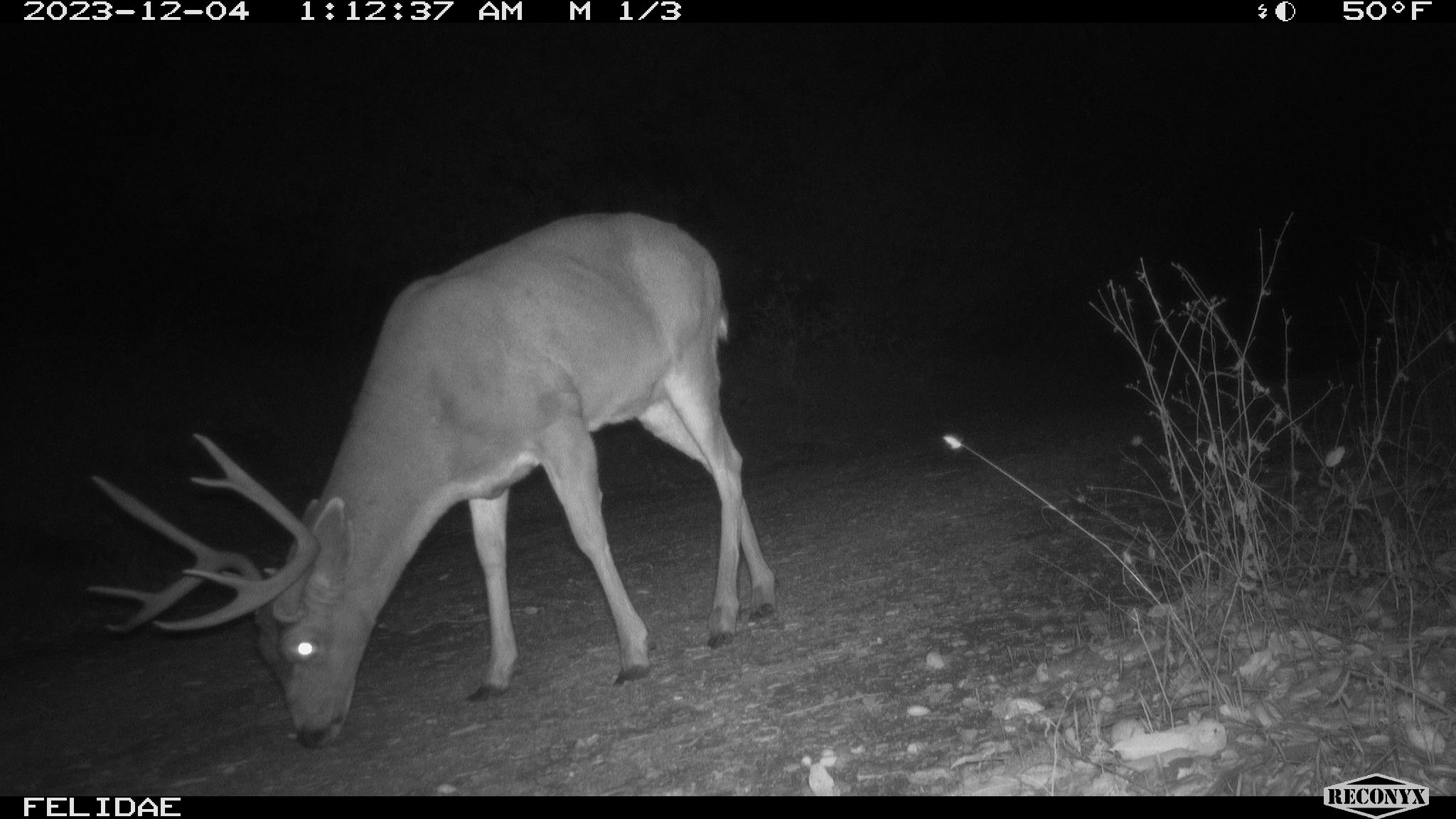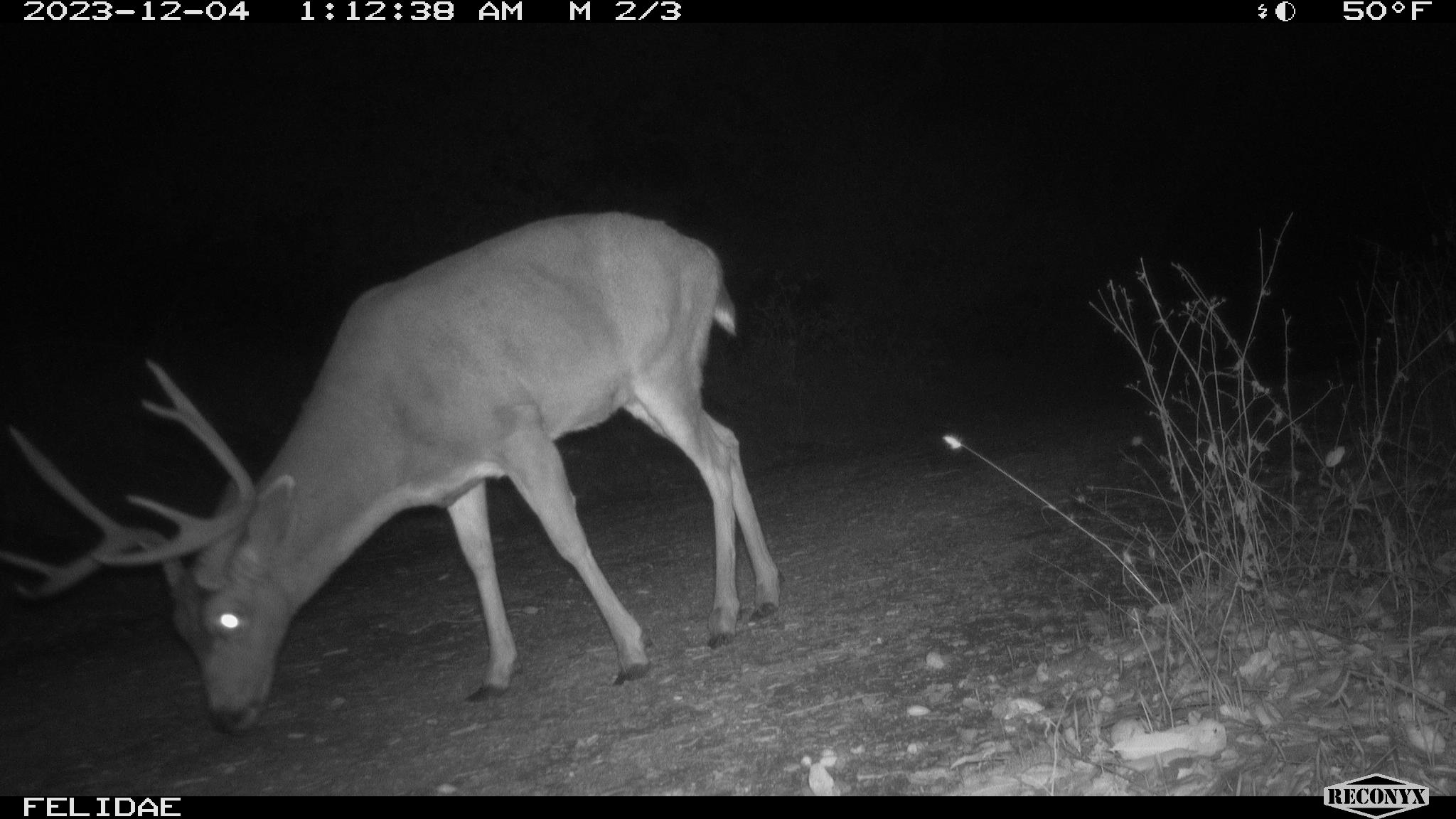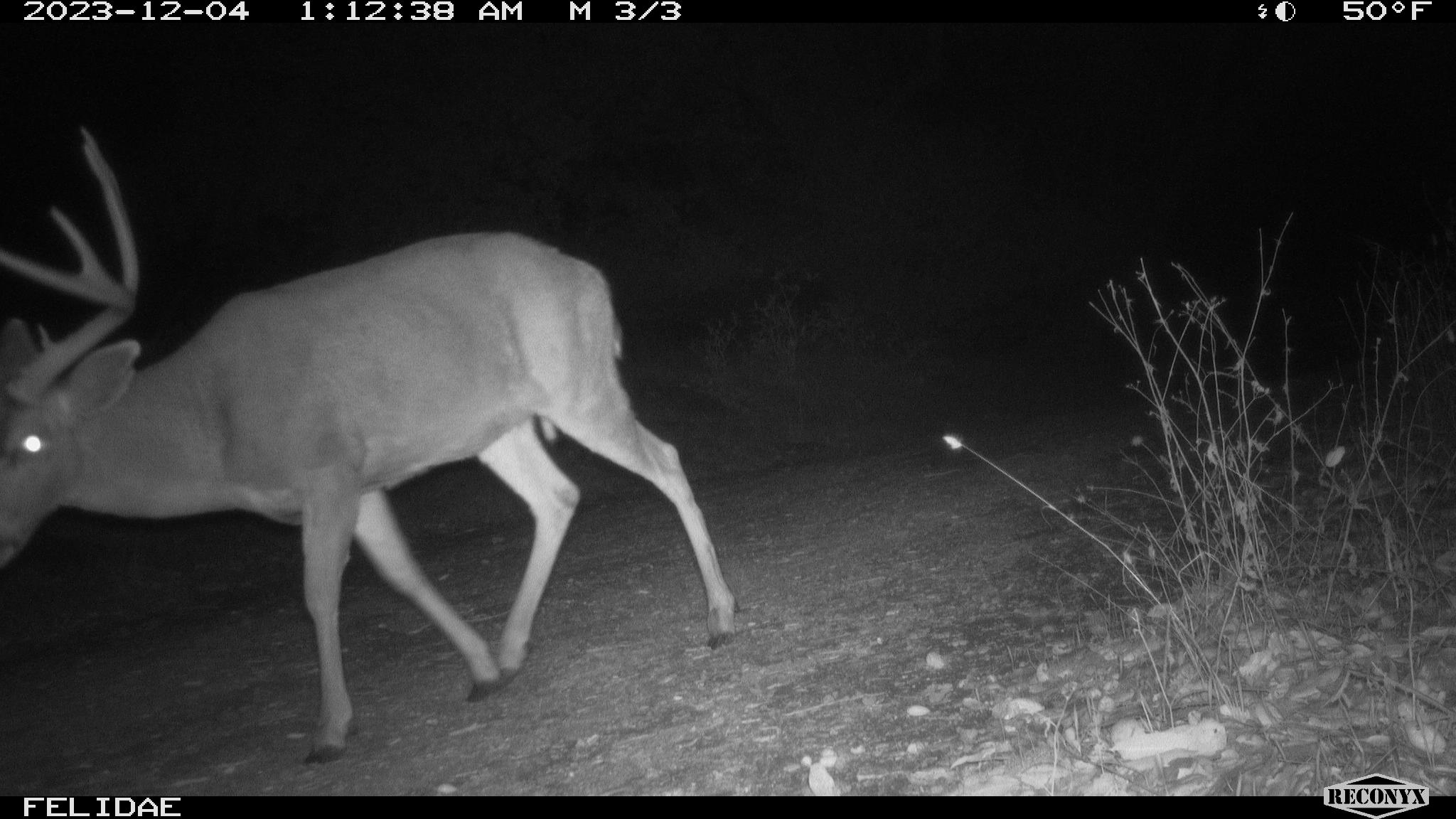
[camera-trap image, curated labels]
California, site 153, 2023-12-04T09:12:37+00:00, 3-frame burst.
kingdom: Animalia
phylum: Chordata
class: Mammalia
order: Artiodactyla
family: Cervidae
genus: Odocoileus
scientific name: Odocoileus hemionus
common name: mule deer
Mule deer (Odocoileus hemionus).